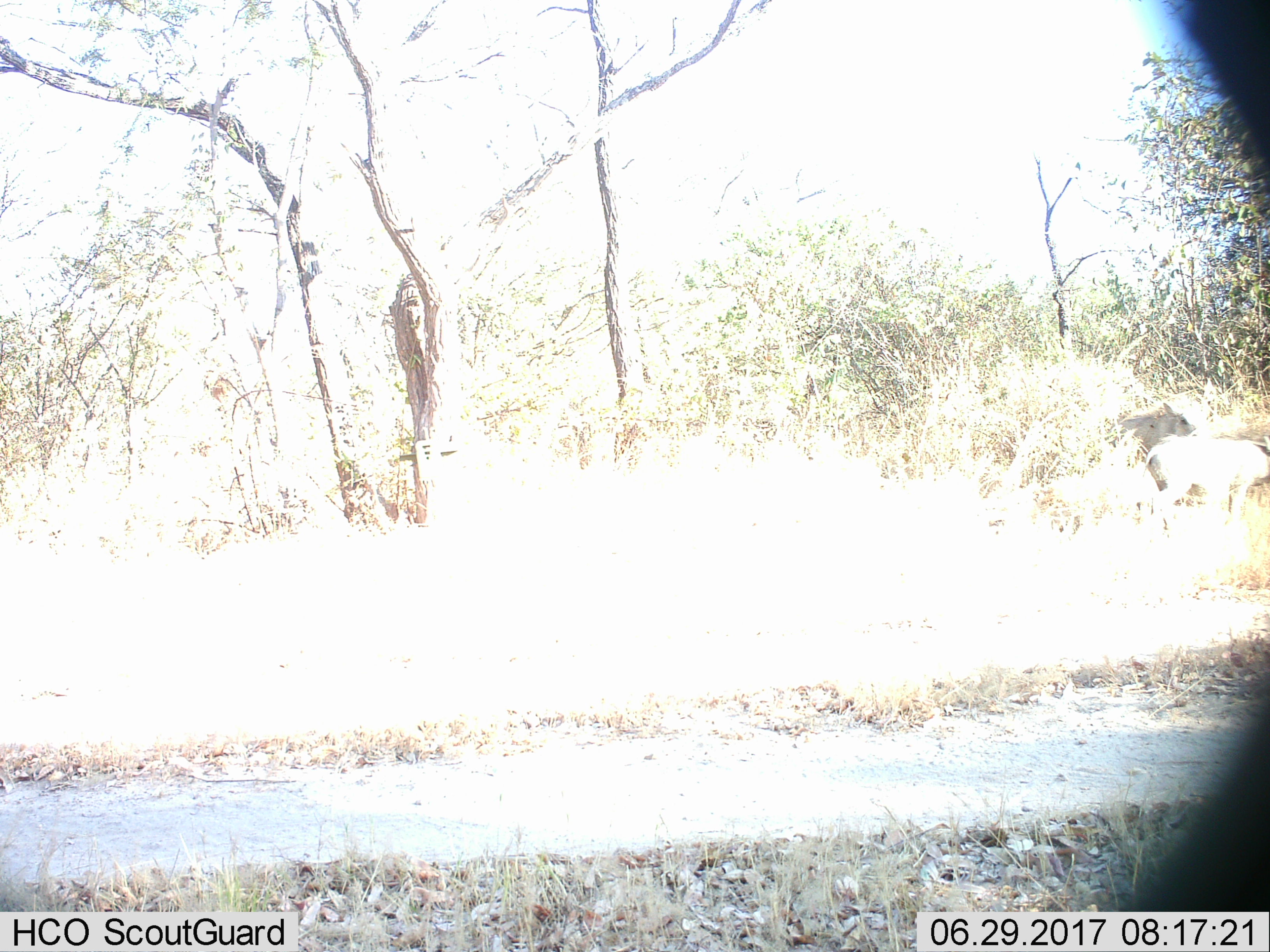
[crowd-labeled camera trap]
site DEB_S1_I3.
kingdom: Animalia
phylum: Chordata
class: Mammalia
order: Artiodactyla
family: Suidae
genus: Phacochoerus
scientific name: Phacochoerus africanus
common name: warthog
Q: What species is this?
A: Warthog (Phacochoerus africanus).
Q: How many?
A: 2.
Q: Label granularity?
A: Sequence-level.